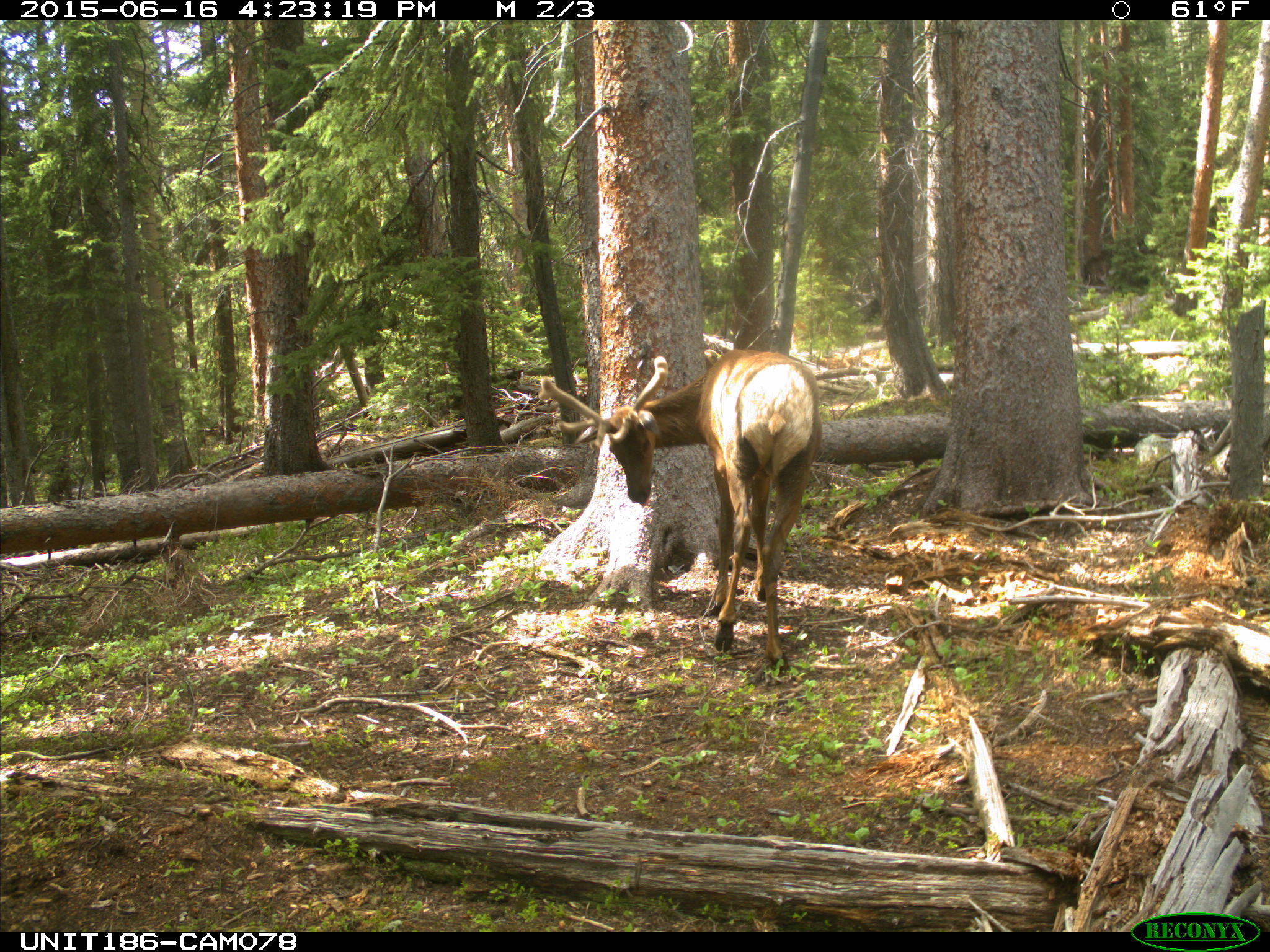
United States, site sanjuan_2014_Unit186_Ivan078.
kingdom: Animalia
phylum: Chordata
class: Mammalia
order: Artiodactyla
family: Cervidae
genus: Cervus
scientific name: Cervus elaphus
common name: red deer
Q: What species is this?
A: Cervus elaphus (red deer).